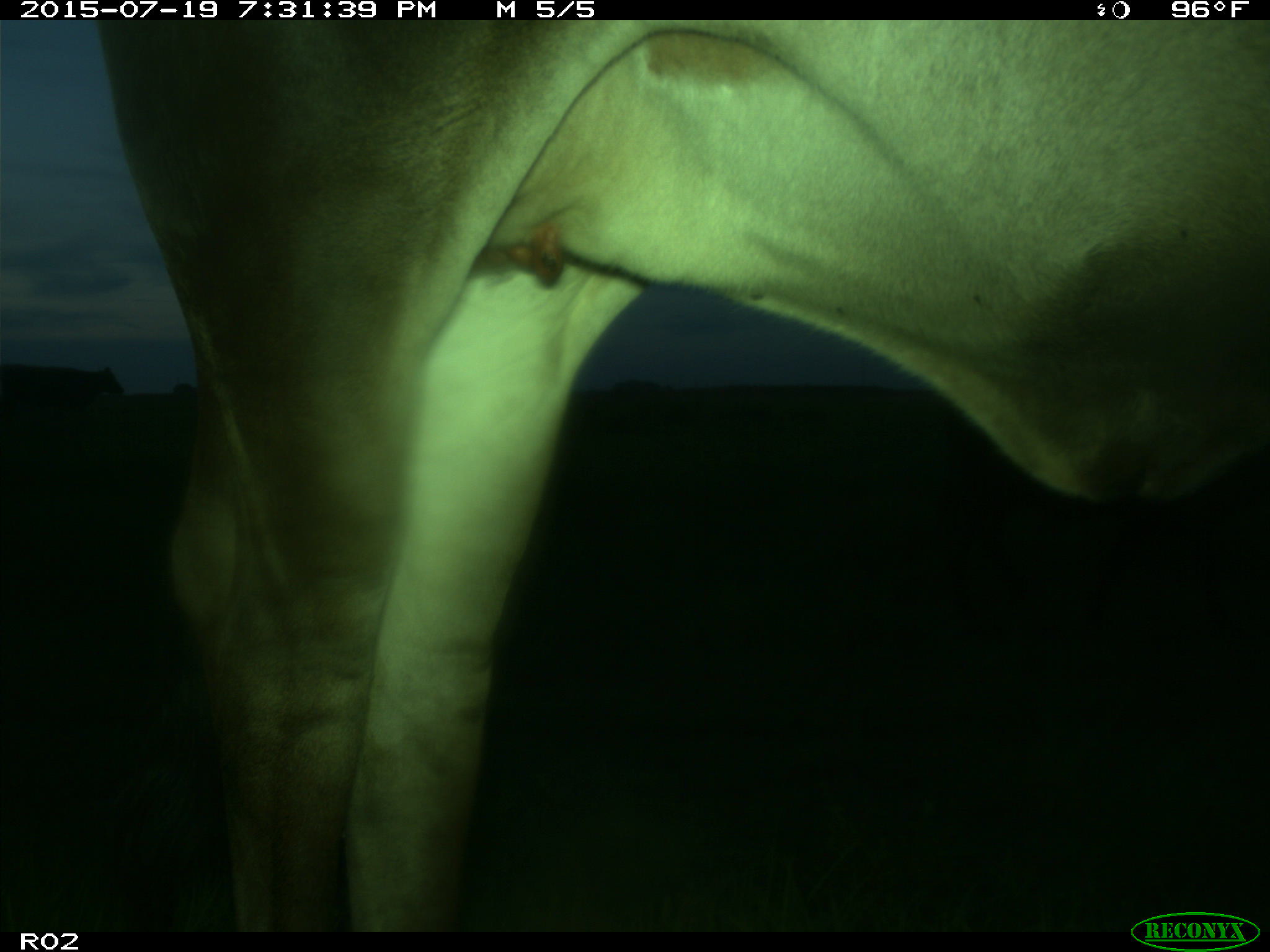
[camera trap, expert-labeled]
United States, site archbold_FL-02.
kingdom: Animalia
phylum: Chordata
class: Mammalia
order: Artiodactyla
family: Bovidae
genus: Bos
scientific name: Bos taurus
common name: domestic cow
Bos taurus (domestic cow).